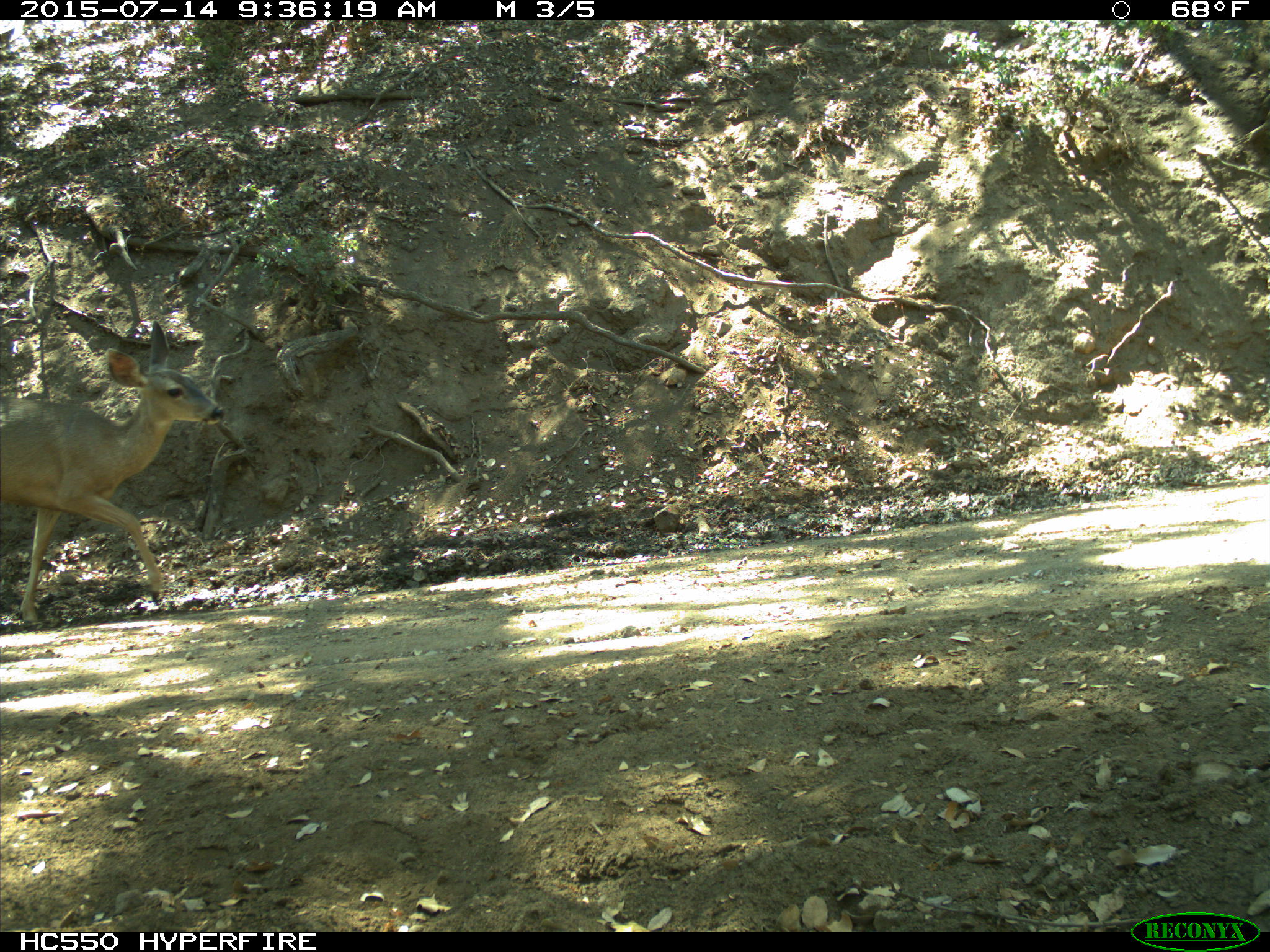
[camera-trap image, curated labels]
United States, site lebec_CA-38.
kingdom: Animalia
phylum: Chordata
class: Mammalia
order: Artiodactyla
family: Cervidae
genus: Odocoileus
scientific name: Odocoileus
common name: deer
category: unidentified deer